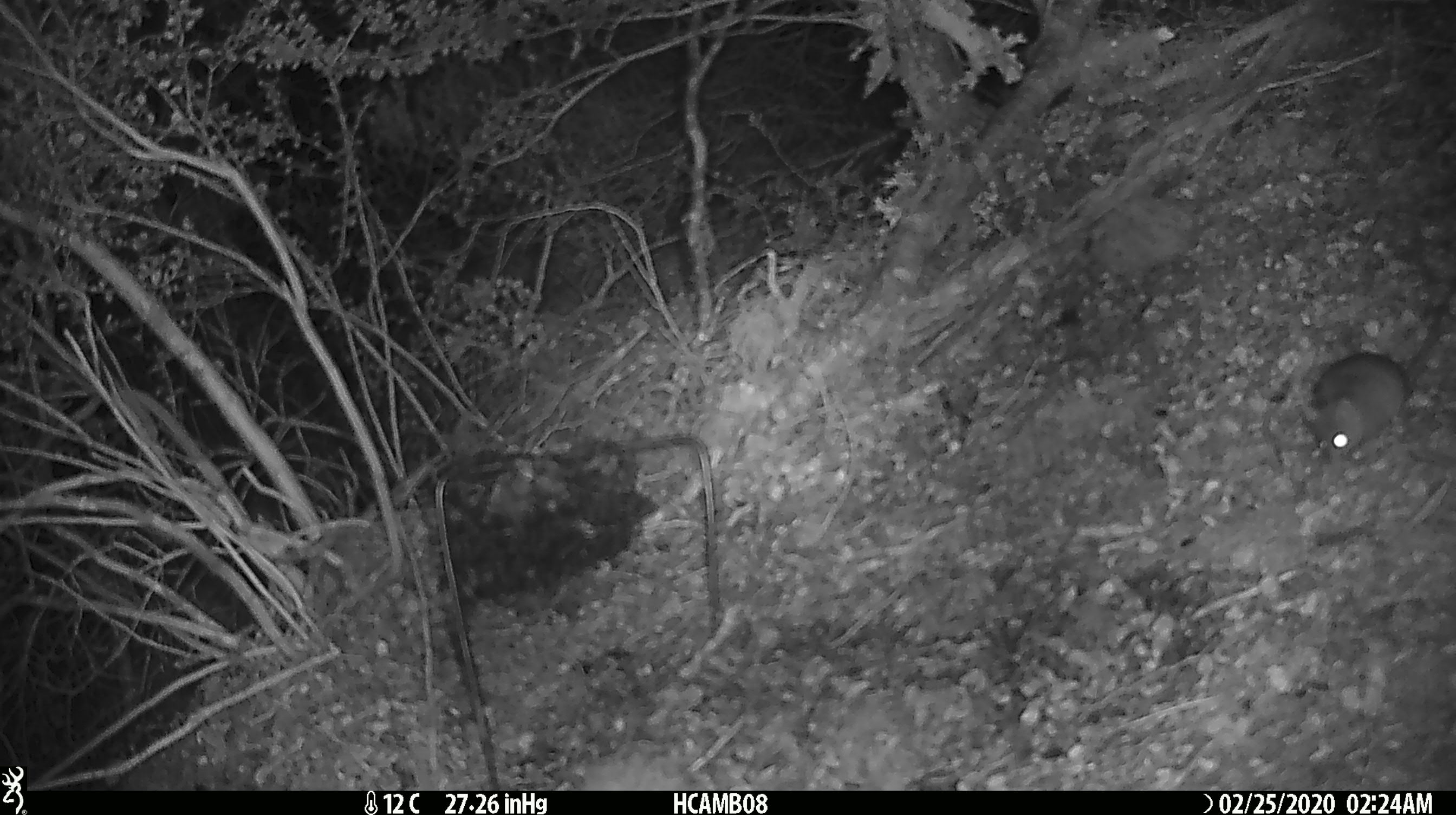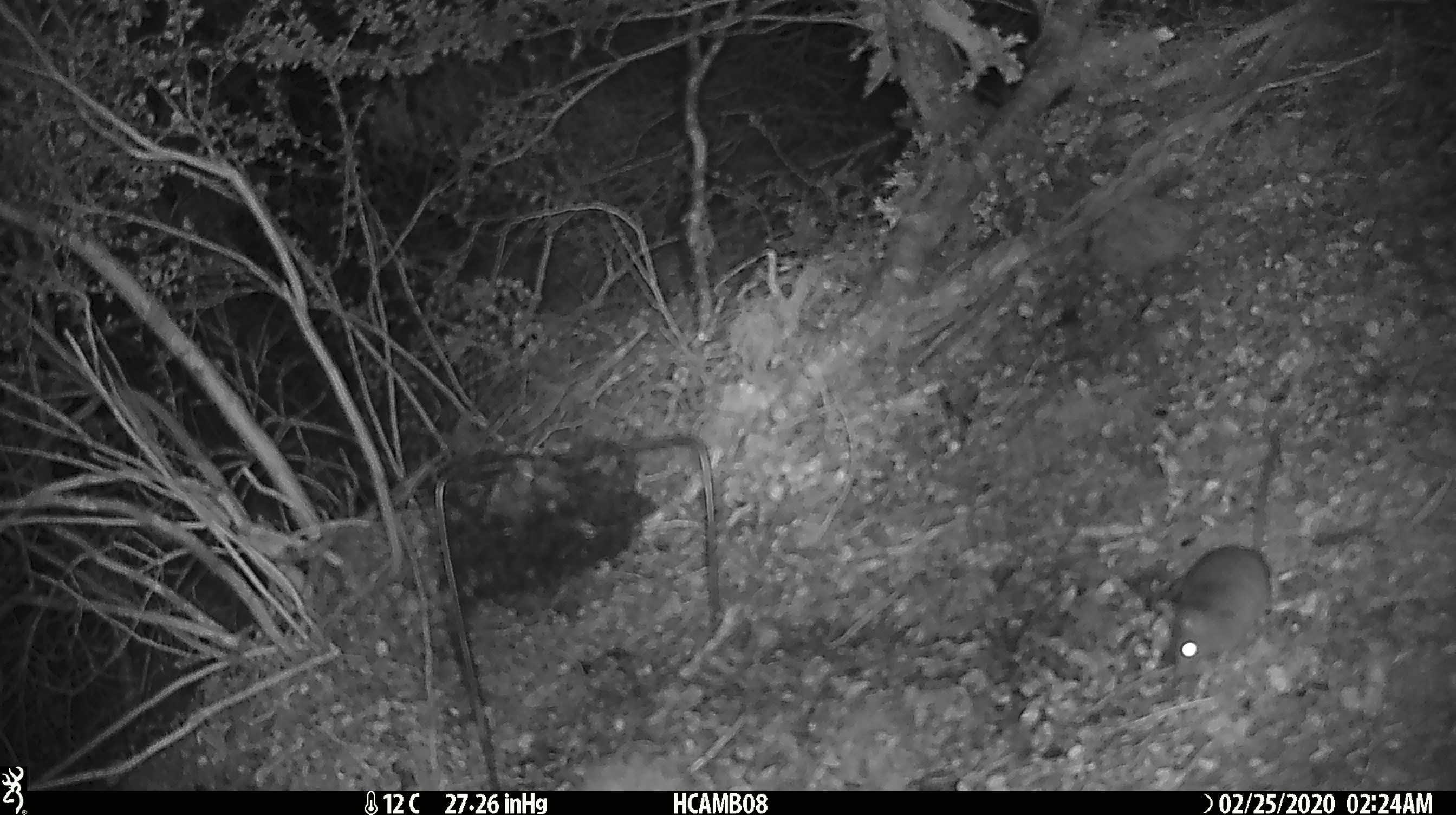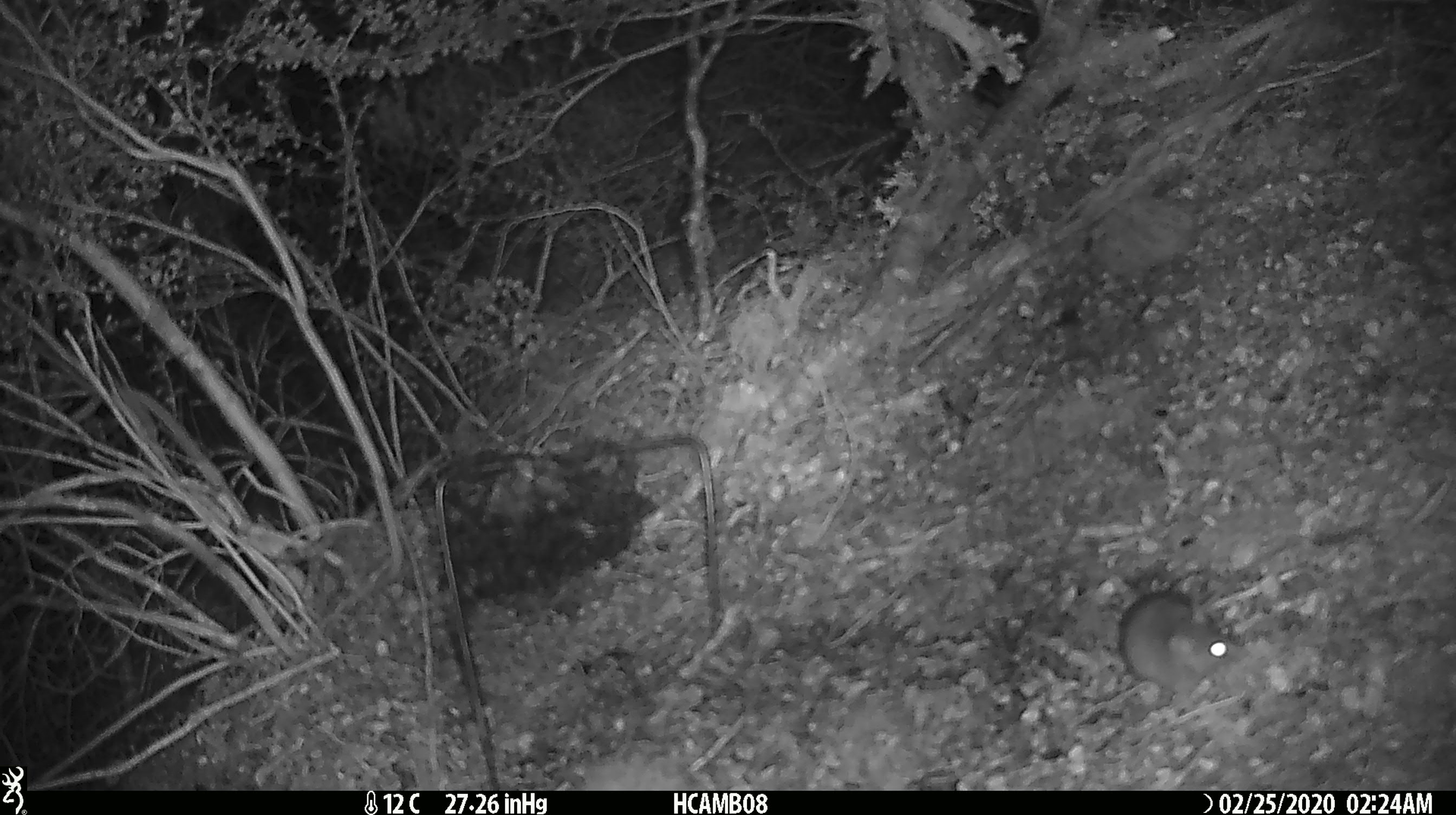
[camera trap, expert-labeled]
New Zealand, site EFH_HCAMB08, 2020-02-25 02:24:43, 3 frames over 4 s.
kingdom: Animalia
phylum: Chordata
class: Mammalia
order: Rodentia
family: Muridae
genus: Mus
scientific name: Mus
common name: mouse